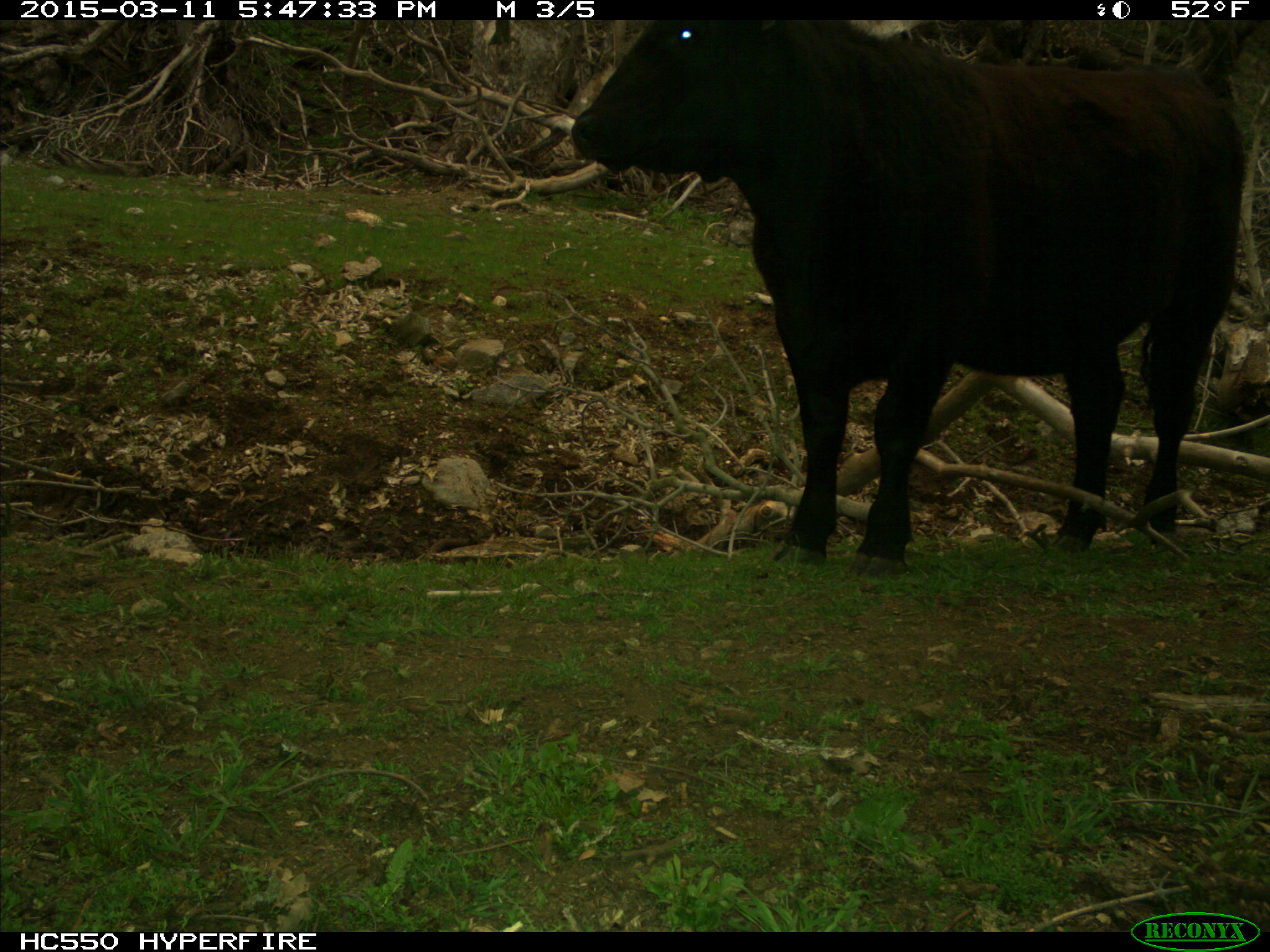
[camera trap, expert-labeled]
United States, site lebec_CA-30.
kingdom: Animalia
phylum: Chordata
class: Mammalia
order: Artiodactyla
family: Bovidae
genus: Bos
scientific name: Bos taurus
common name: domestic cow